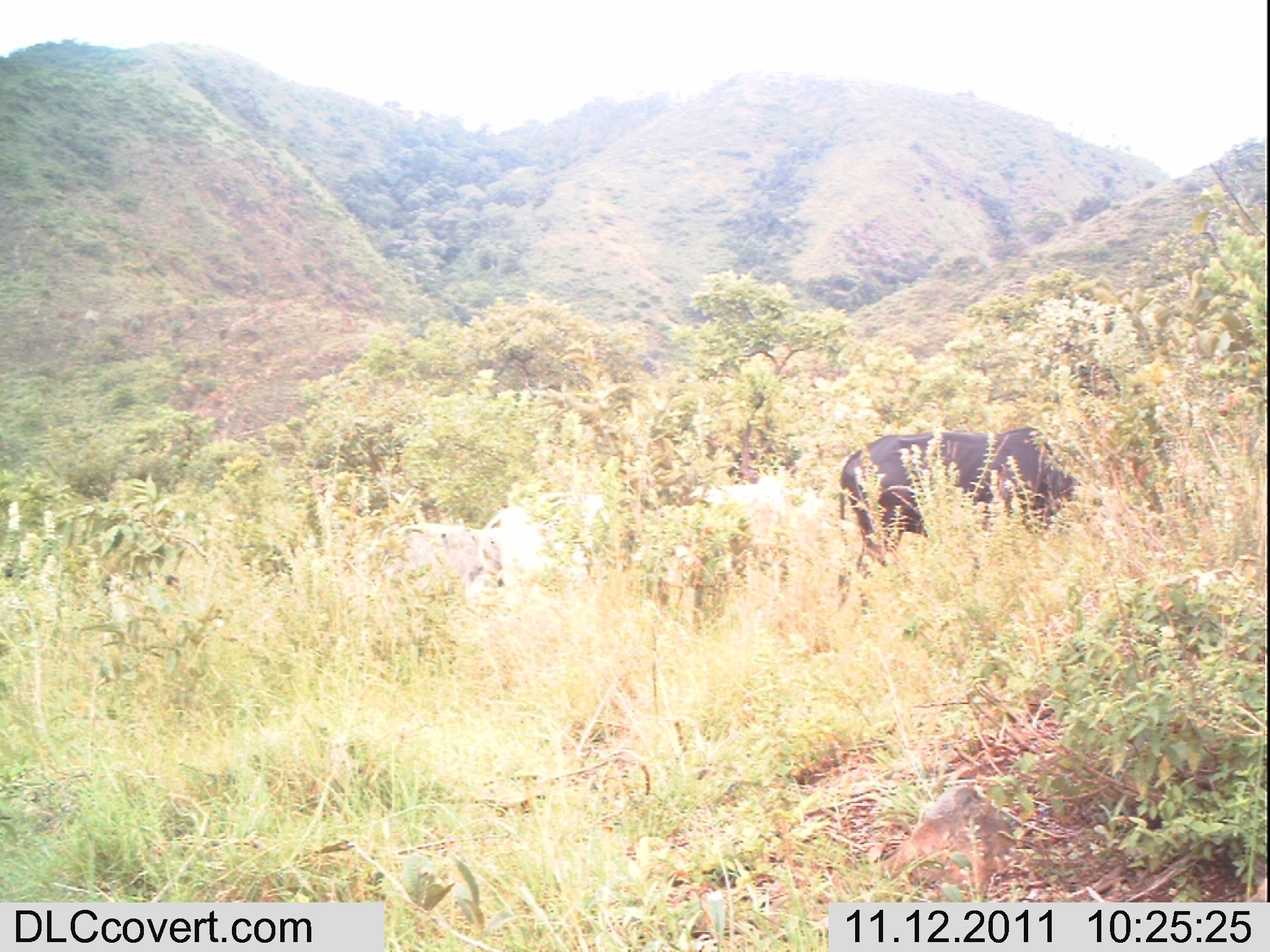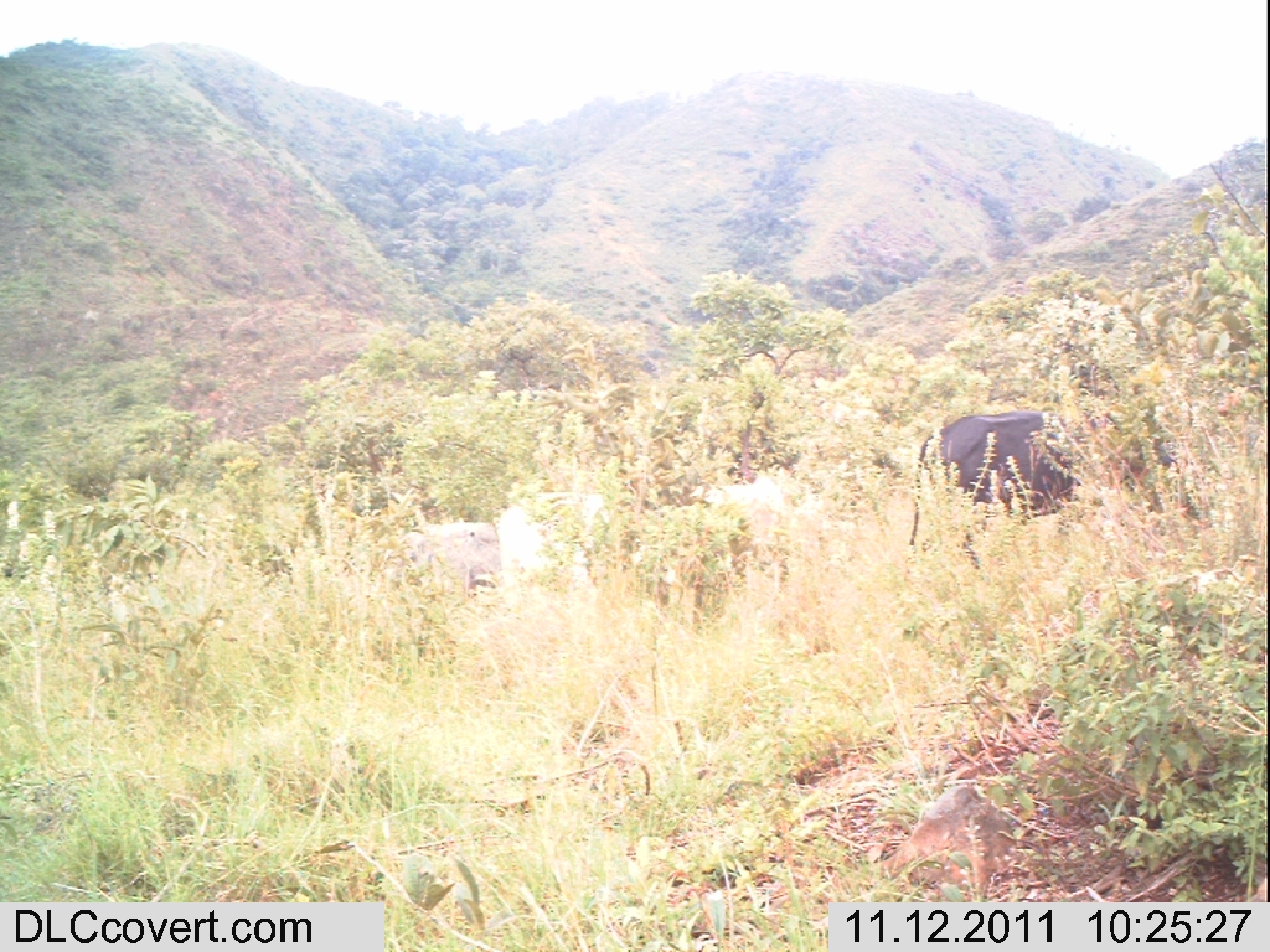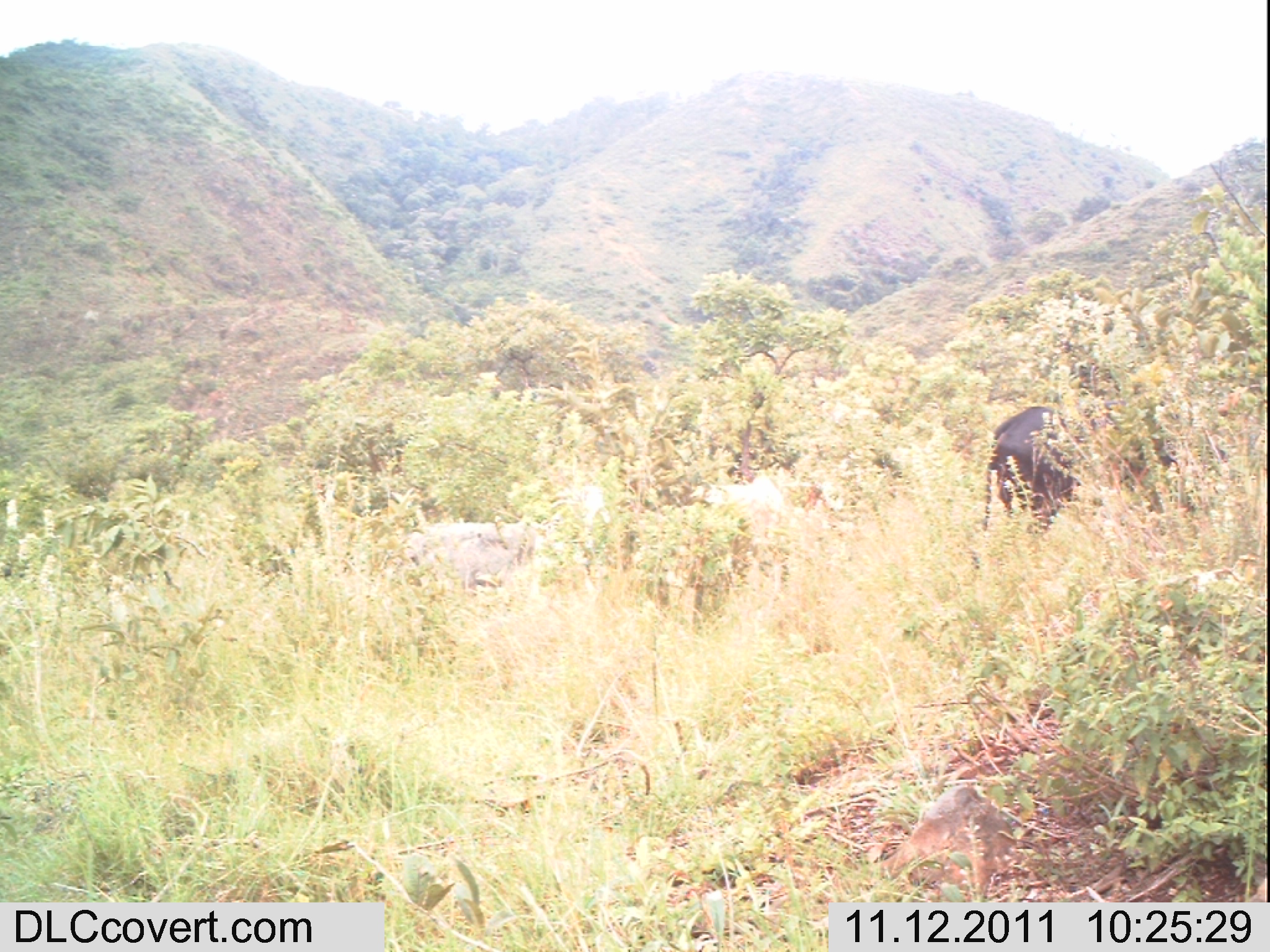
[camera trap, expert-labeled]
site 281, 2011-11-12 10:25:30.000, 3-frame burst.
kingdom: Animalia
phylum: Chordata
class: Mammalia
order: Artiodactyla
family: Bovidae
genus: Bos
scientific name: Bos taurus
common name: domestic cattle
Bos taurus (domestic cattle), count 4.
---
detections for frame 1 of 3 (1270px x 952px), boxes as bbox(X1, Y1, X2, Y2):
bos taurus: bbox(837, 426, 1091, 616); bbox(477, 491, 641, 588); bbox(681, 475, 862, 546); bbox(624, 544, 716, 625); bbox(370, 523, 503, 577)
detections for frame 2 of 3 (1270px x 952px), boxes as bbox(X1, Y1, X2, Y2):
bos taurus: bbox(908, 394, 1213, 570); bbox(497, 491, 611, 588); bbox(400, 522, 502, 589); bbox(688, 475, 789, 524)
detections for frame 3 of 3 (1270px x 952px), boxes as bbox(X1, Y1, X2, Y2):
bos taurus: bbox(981, 393, 1233, 536); bbox(402, 513, 567, 596); bbox(689, 475, 805, 544); bbox(555, 484, 611, 549)